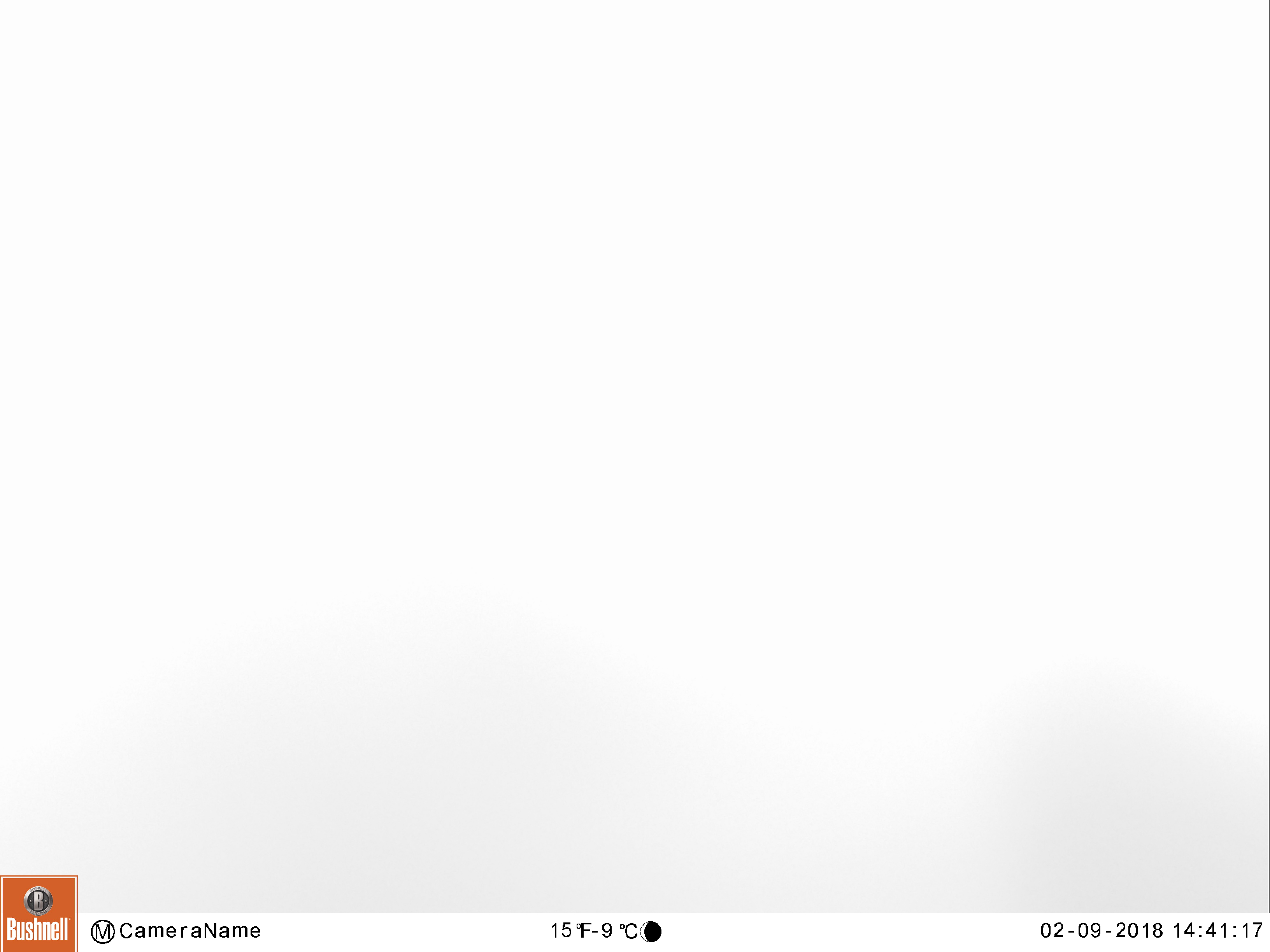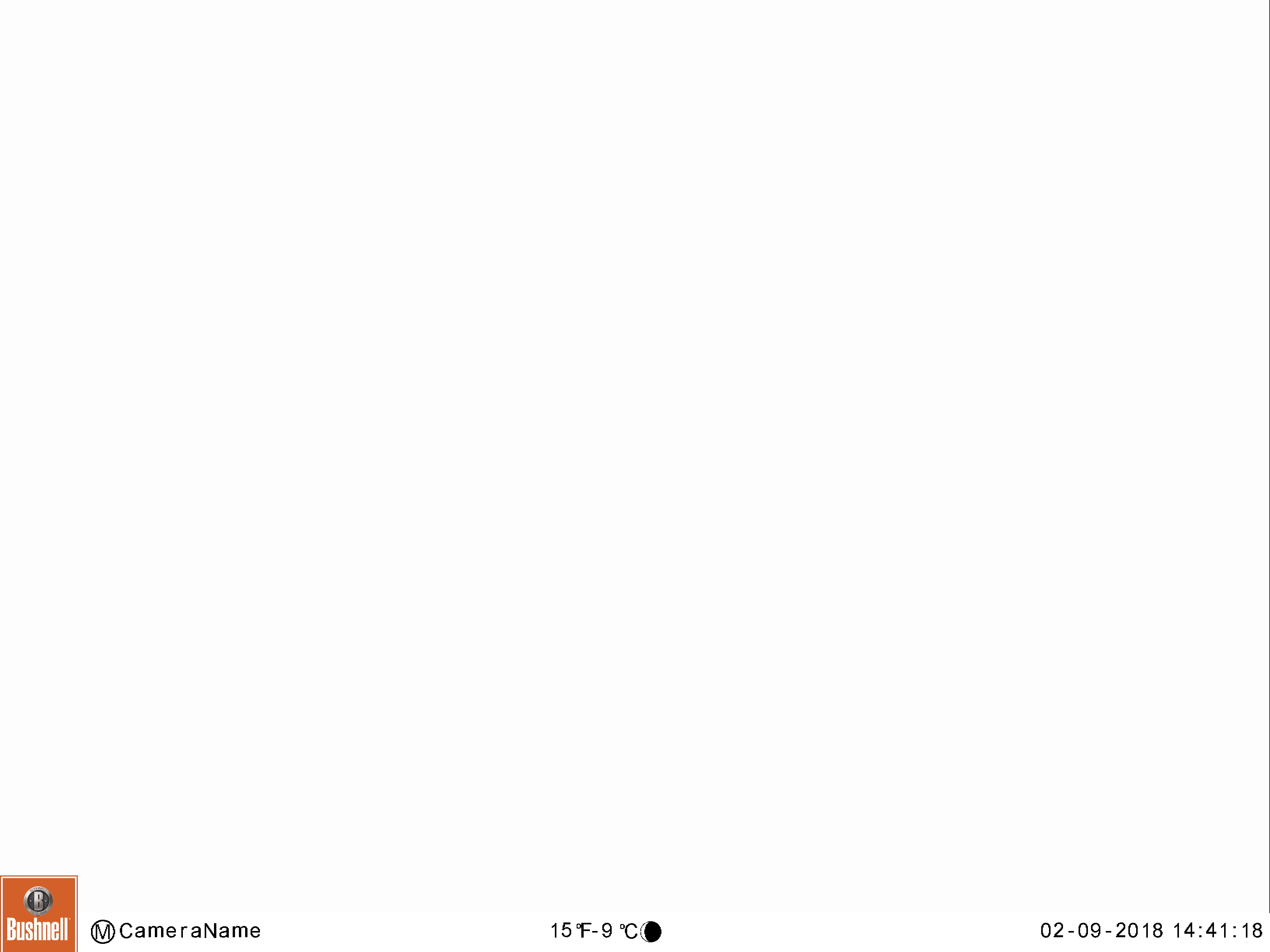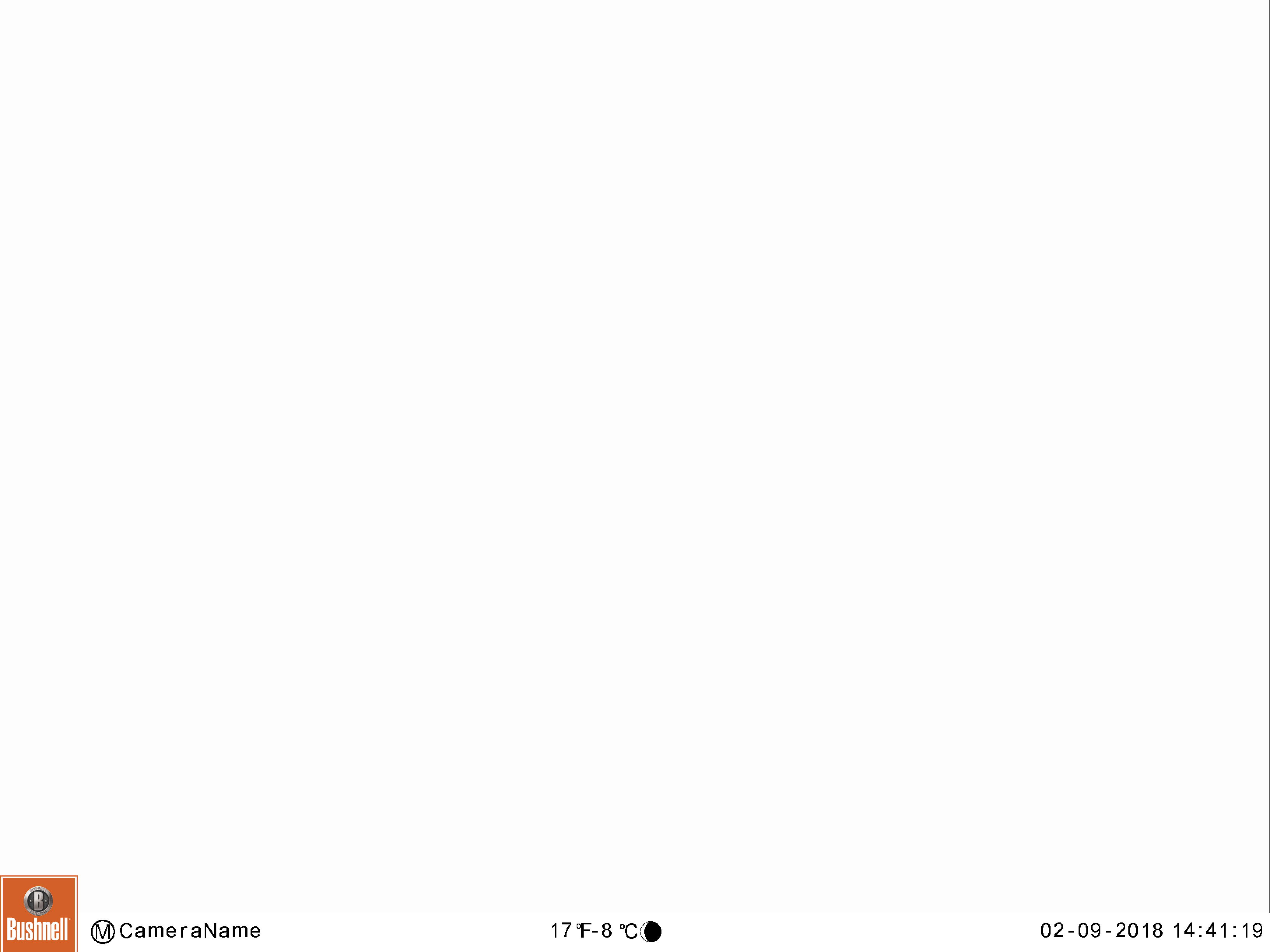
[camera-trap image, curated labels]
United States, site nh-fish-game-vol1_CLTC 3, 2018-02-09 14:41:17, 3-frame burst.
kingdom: Animalia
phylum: Chordata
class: Mammalia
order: Artiodactyla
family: Cervidae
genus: Alces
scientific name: Alces alces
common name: moose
Moose (Alces alces).